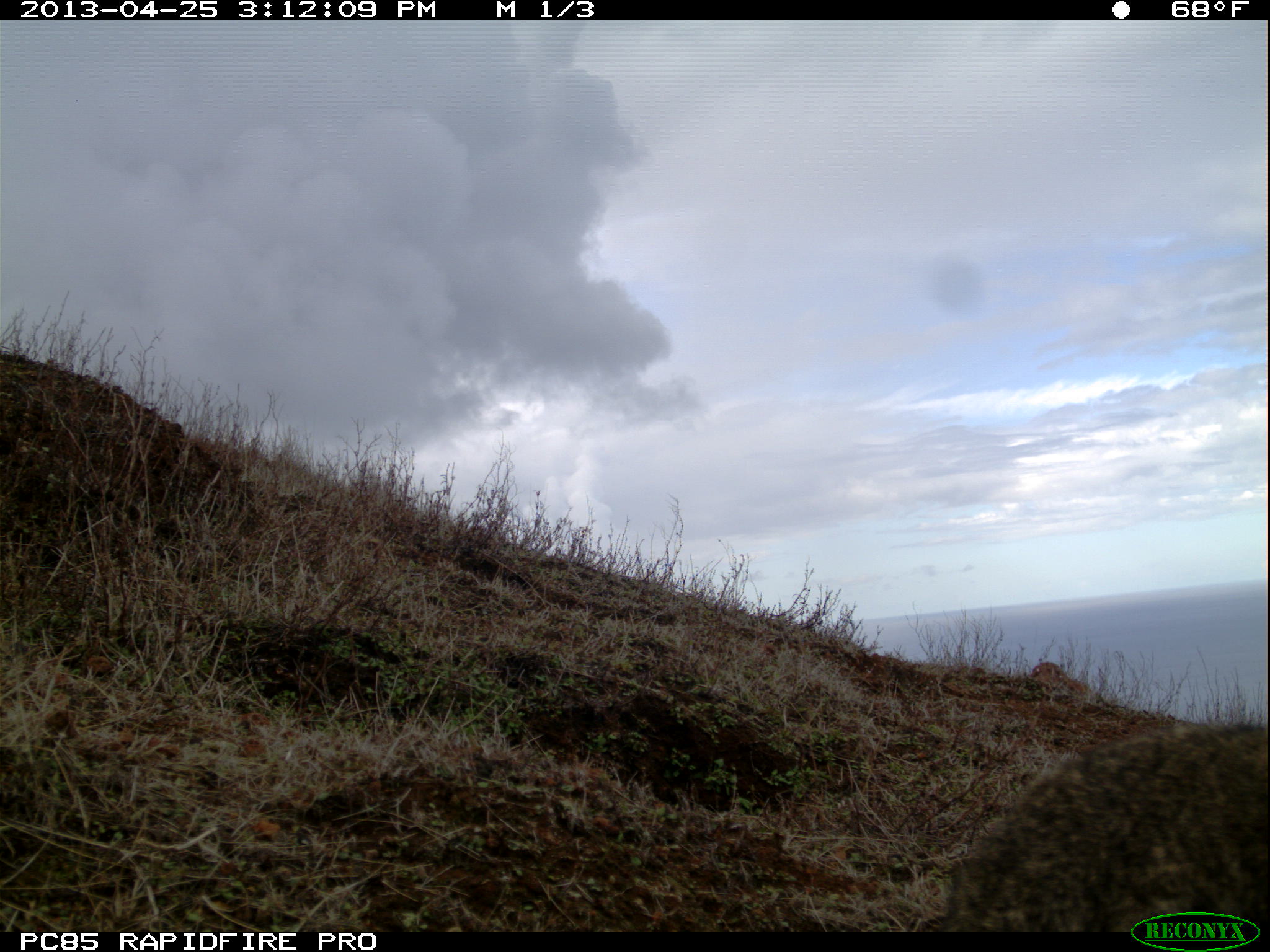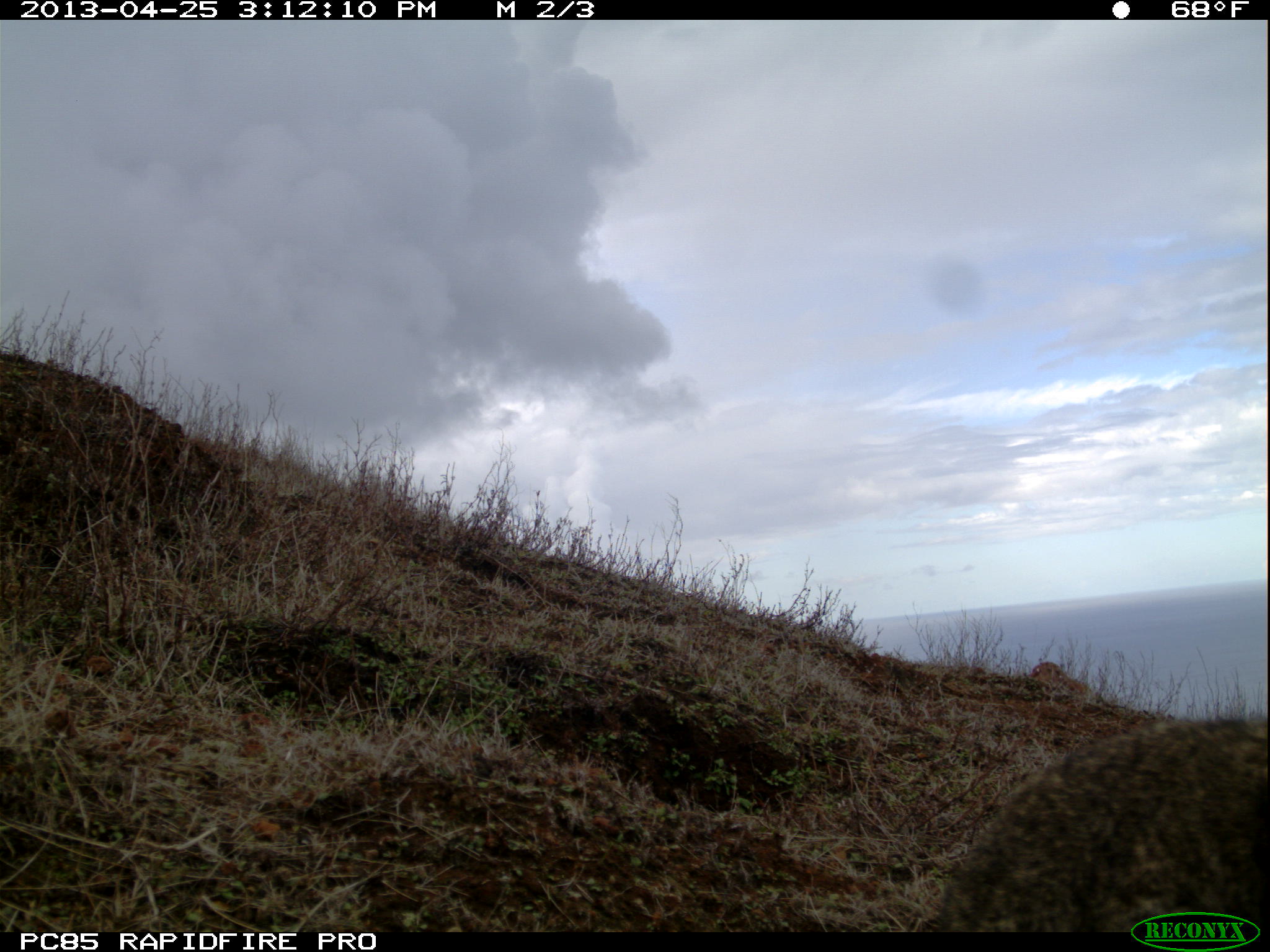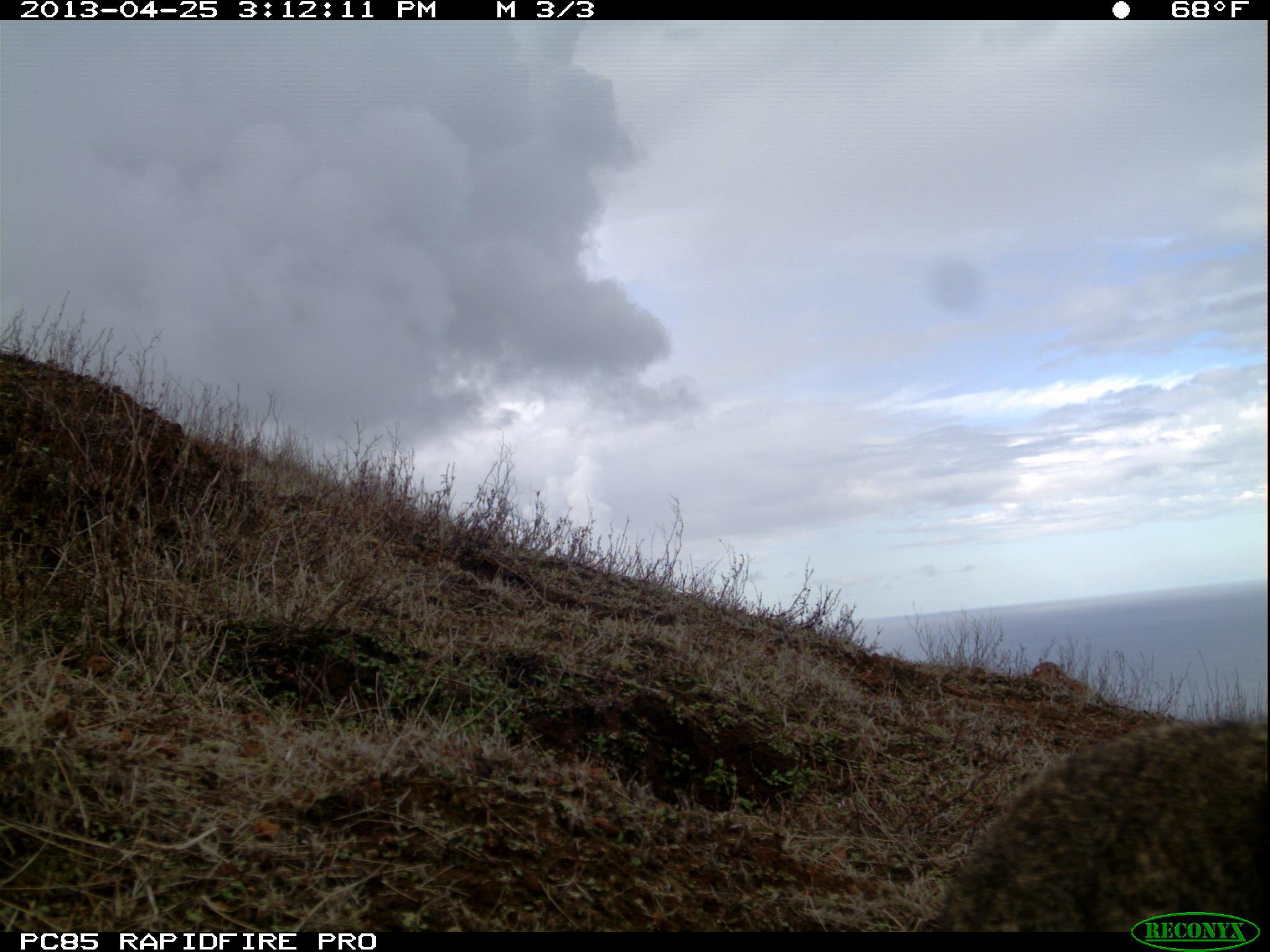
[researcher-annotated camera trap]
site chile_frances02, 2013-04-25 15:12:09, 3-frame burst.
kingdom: Animalia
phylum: Chordata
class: Mammalia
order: Lagomorpha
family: Leporidae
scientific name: Leporidae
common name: rabbits and hares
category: rabbit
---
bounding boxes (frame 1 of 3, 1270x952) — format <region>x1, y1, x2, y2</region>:
rabbit: <region>920, 713, 1270, 910</region>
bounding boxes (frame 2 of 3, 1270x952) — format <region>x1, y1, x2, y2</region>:
rabbit: <region>898, 700, 1270, 909</region>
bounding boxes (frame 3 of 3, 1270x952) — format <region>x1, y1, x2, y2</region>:
rabbit: <region>931, 708, 1267, 913</region>